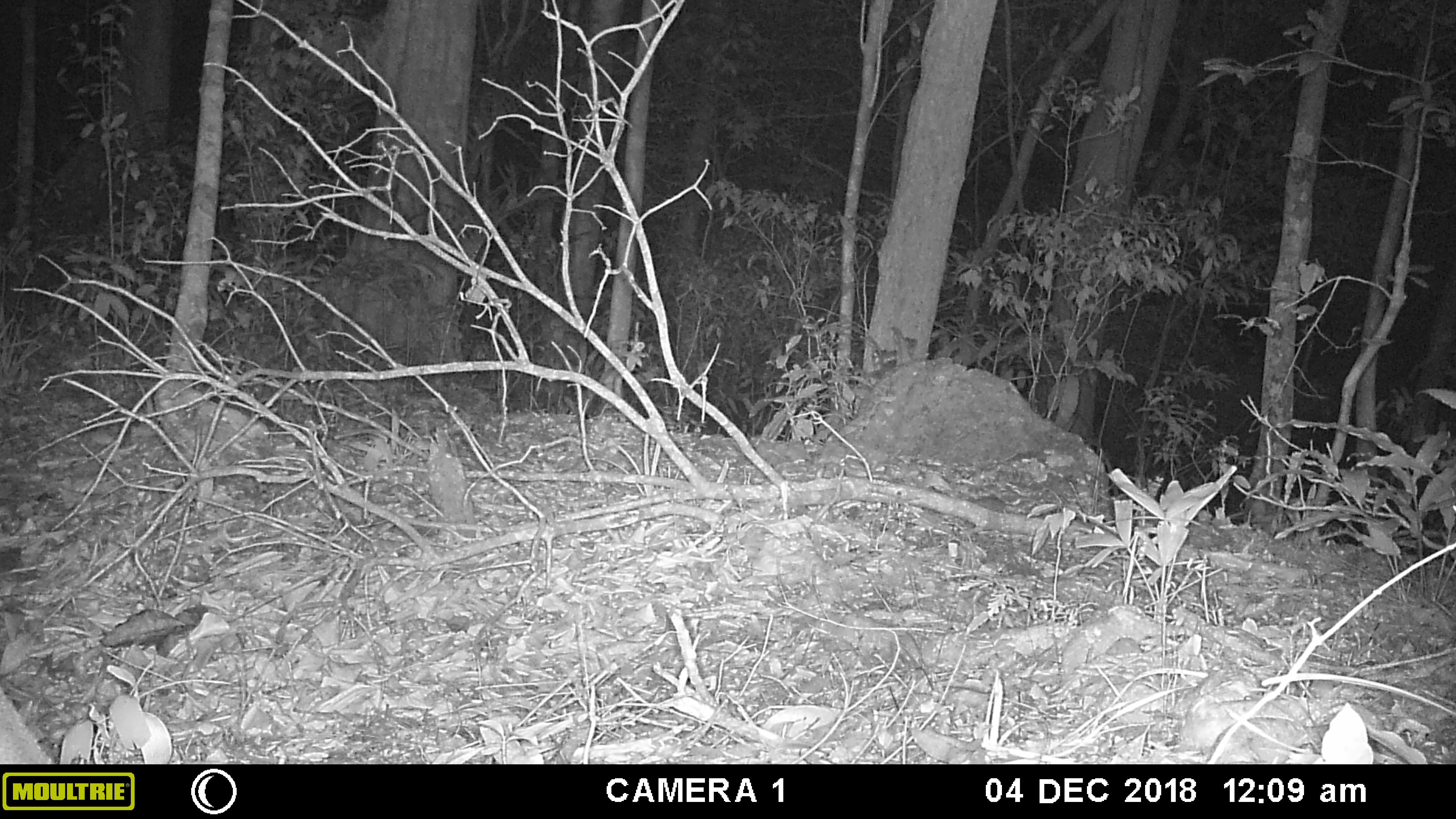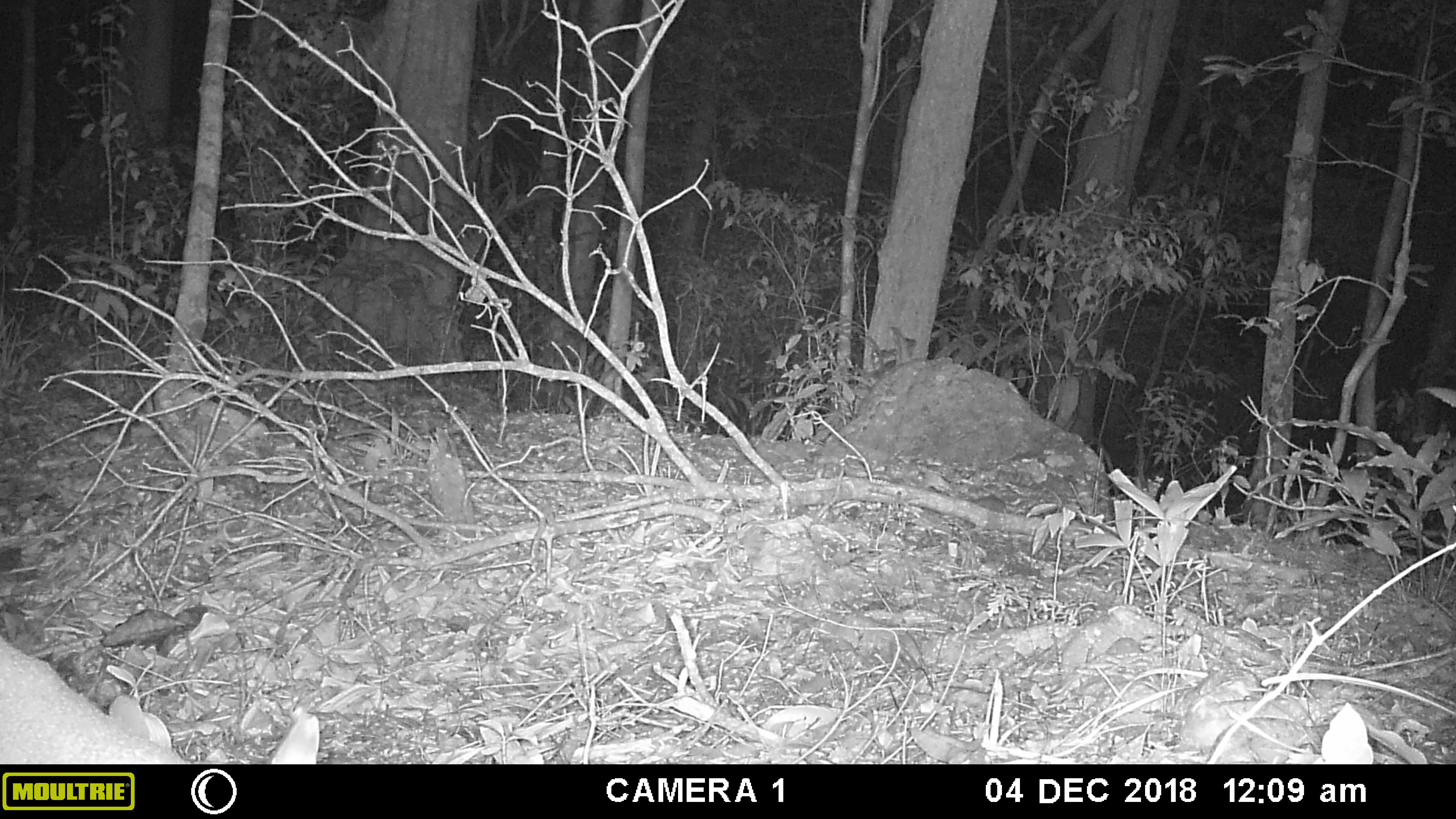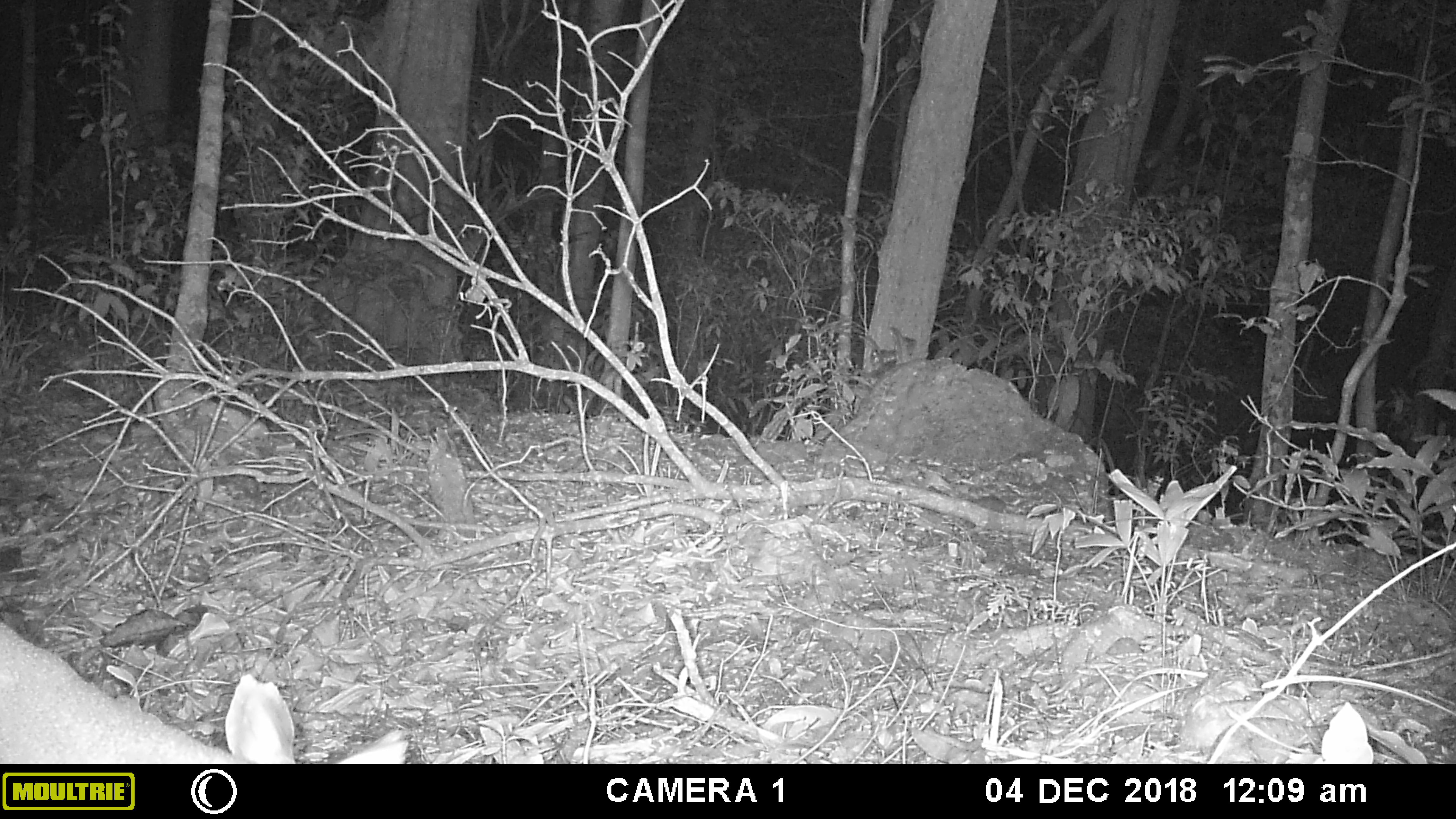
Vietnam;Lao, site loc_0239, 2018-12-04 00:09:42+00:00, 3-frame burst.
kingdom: Animalia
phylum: Chordata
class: Mammalia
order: Artiodactyla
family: Cervidae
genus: Muntiacus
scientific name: Muntiacus vuquangensis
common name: large-antlered muntjac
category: large antlered muntjac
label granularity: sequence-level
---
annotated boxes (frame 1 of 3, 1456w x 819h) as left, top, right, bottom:
large antlered muntjac: 0, 685, 56, 764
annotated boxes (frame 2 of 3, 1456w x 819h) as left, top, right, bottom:
large antlered muntjac: 0, 634, 320, 763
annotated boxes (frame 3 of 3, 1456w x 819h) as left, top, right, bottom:
large antlered muntjac: 0, 615, 409, 763